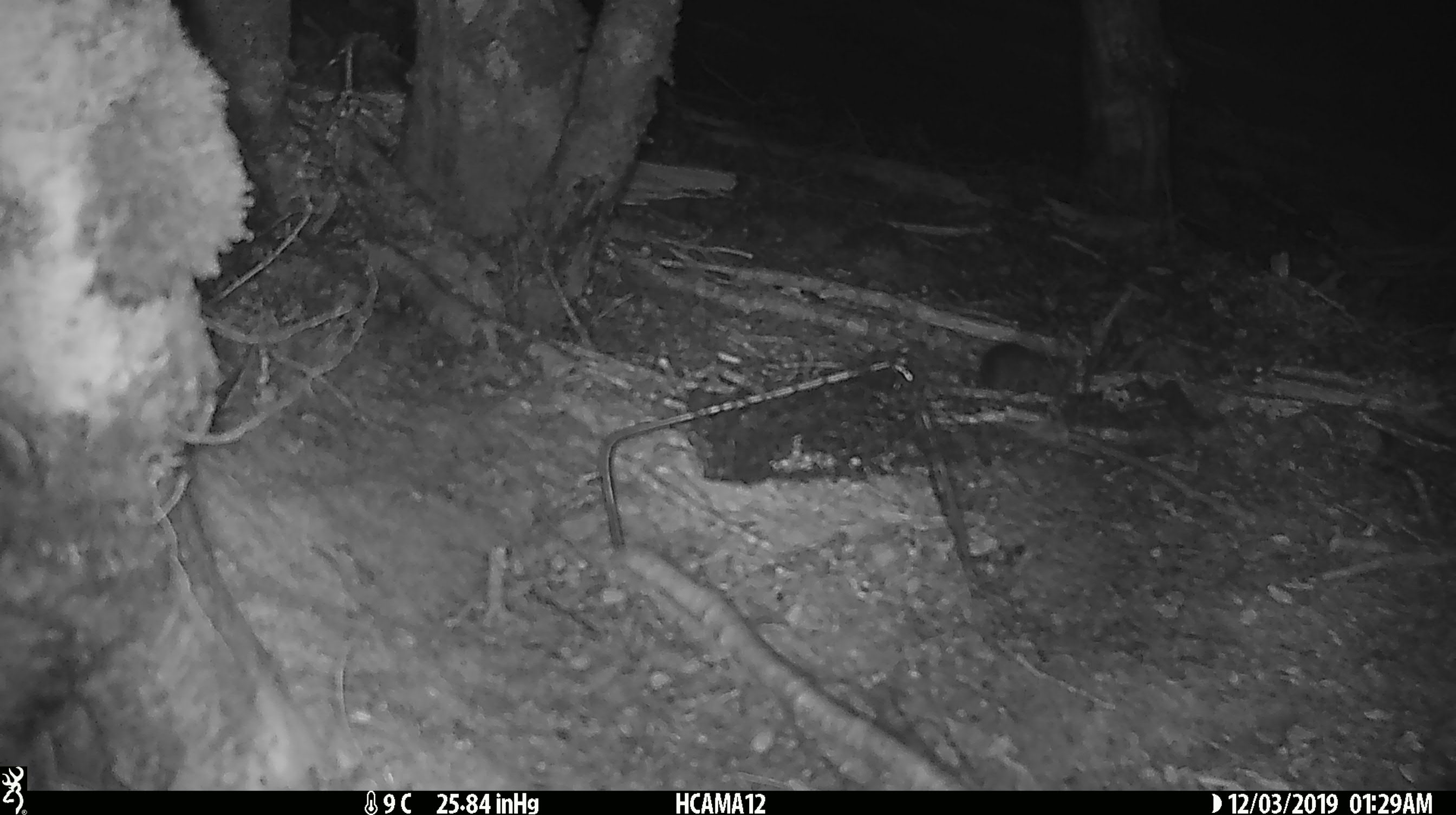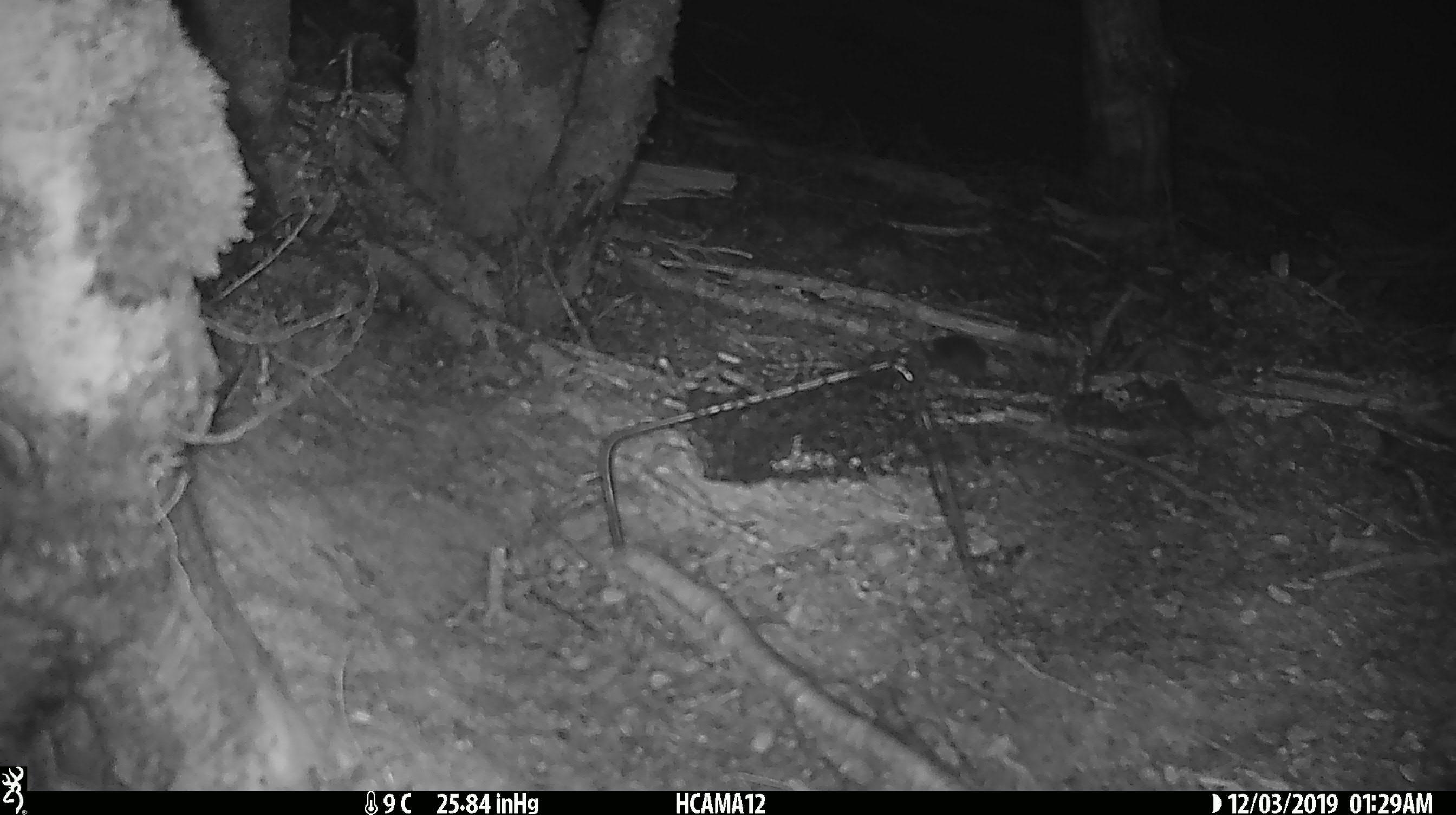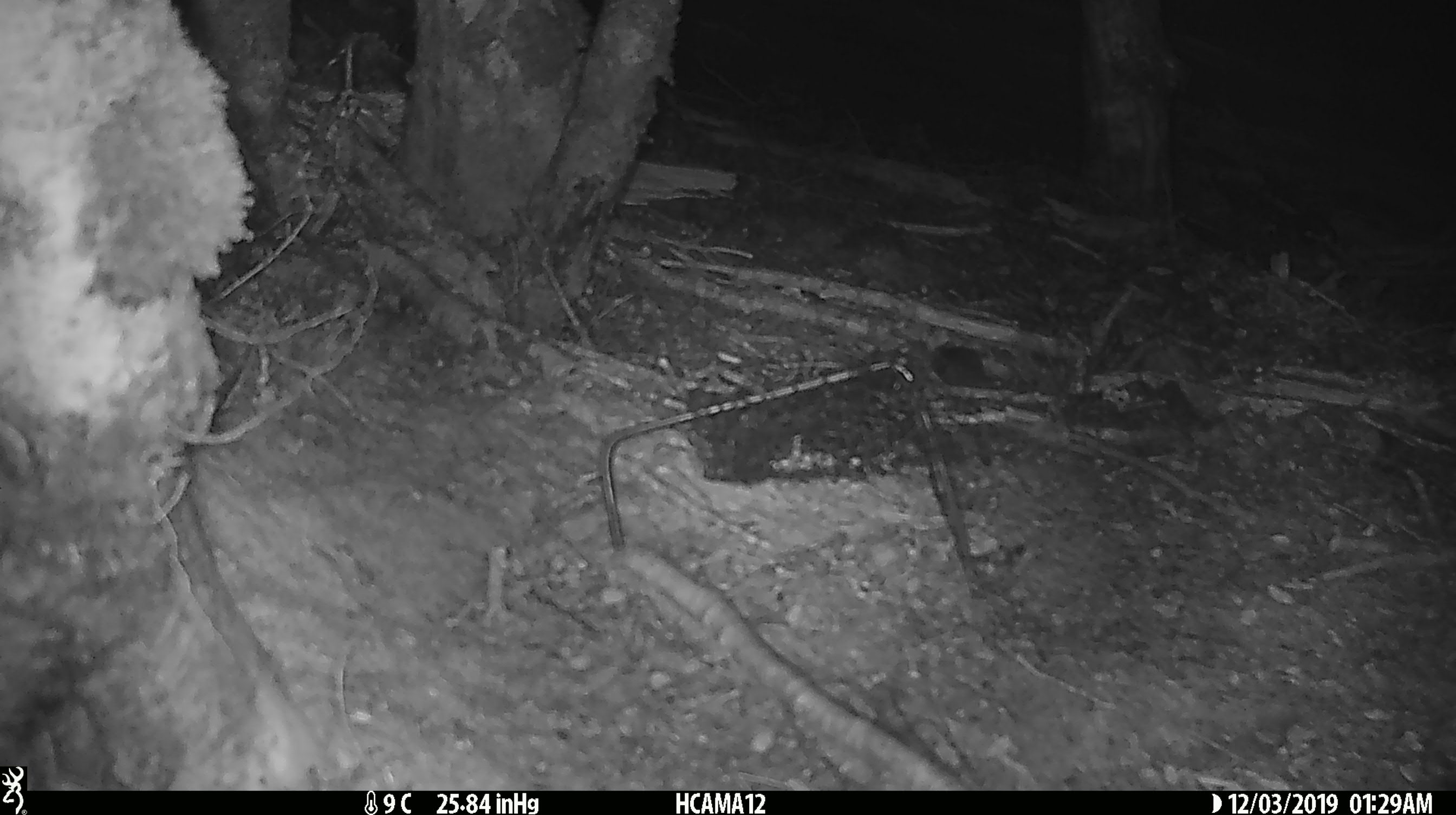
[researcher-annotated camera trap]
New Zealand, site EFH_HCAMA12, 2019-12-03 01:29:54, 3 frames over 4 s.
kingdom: Animalia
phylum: Chordata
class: Mammalia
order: Rodentia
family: Muridae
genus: Mus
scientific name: Mus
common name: mouse